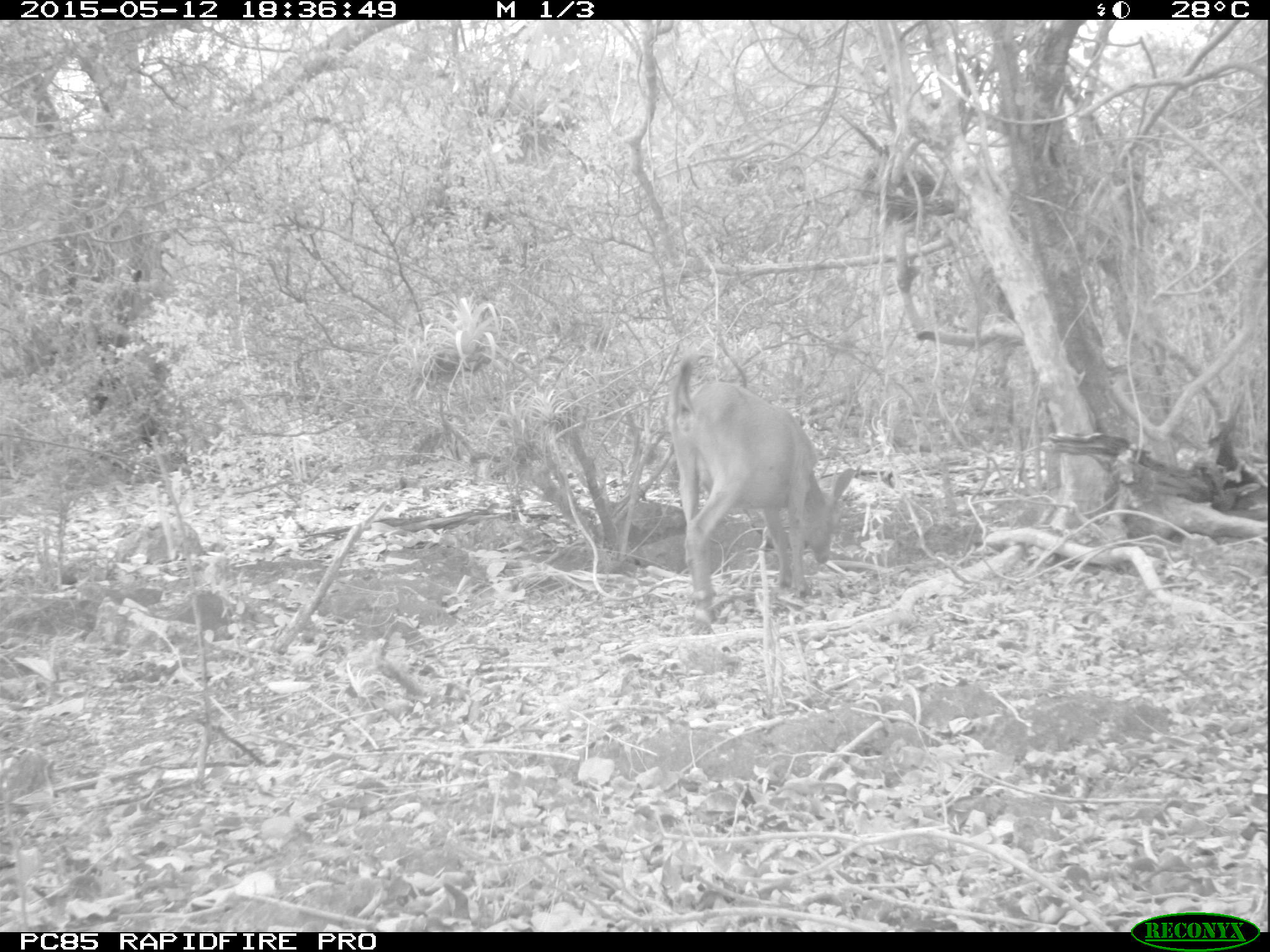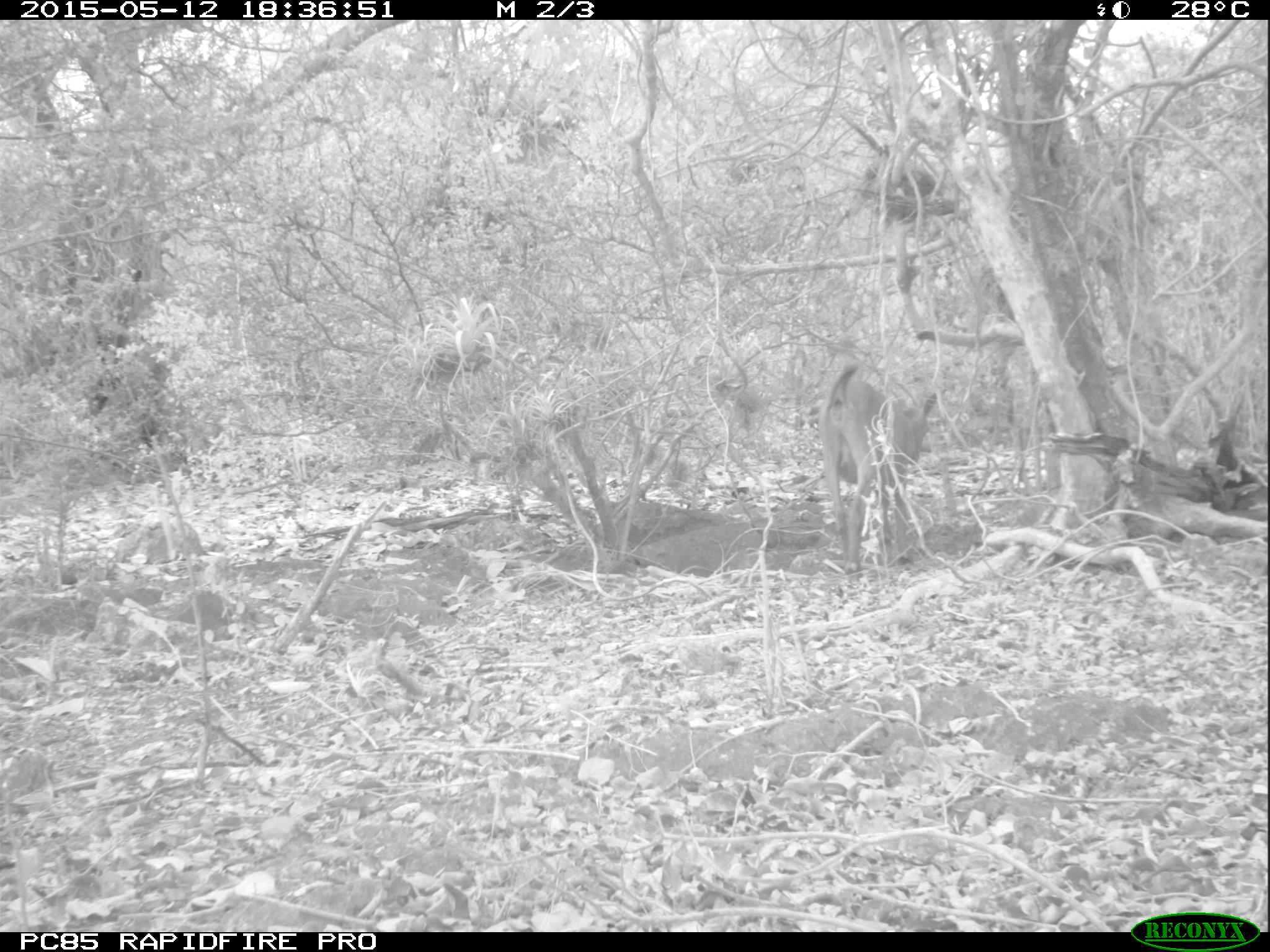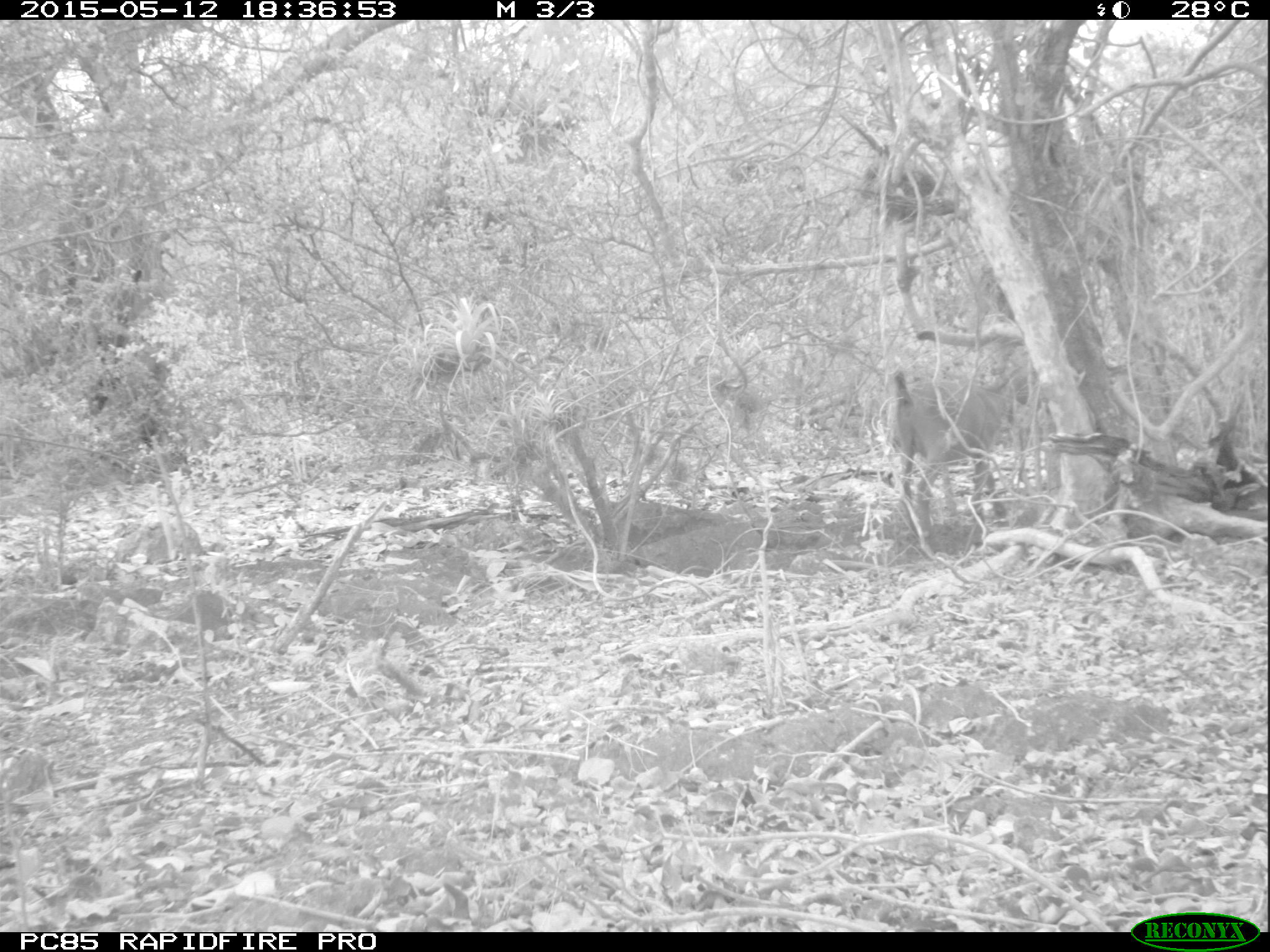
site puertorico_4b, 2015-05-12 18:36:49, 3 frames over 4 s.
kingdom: Animalia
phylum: Chordata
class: Mammalia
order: Artiodactyla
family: Bovidae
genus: Capra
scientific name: Capra hircus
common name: goat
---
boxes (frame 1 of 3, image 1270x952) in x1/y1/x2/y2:
goat: 665/355/850/622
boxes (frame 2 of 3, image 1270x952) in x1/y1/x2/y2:
goat: 816/361/938/575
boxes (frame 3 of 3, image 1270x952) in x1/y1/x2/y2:
goat: 883/365/1016/557